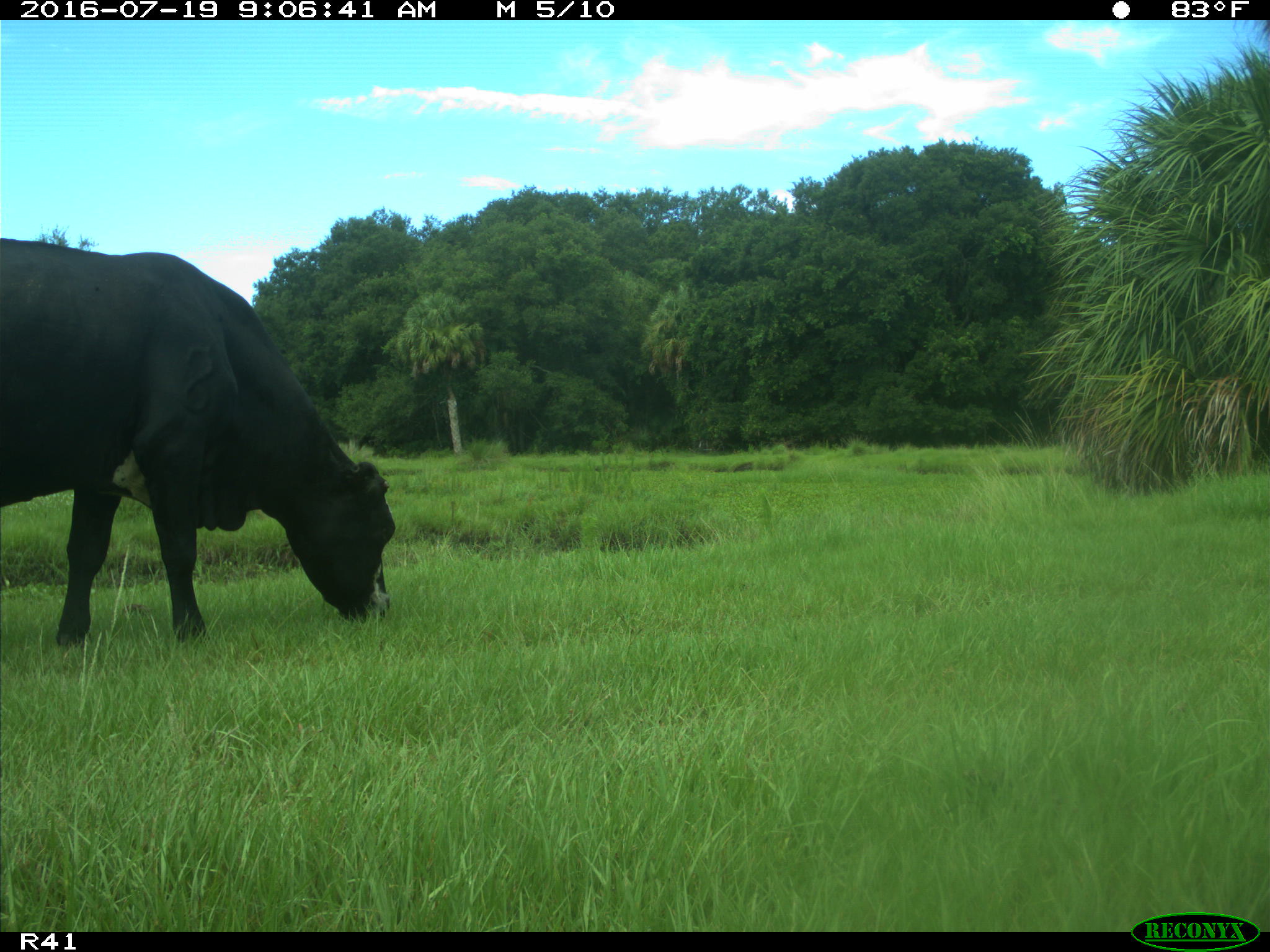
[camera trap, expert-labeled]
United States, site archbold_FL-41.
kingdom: Animalia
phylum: Chordata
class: Mammalia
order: Artiodactyla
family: Bovidae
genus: Bos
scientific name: Bos taurus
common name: domestic cow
Bos taurus (domestic cow).